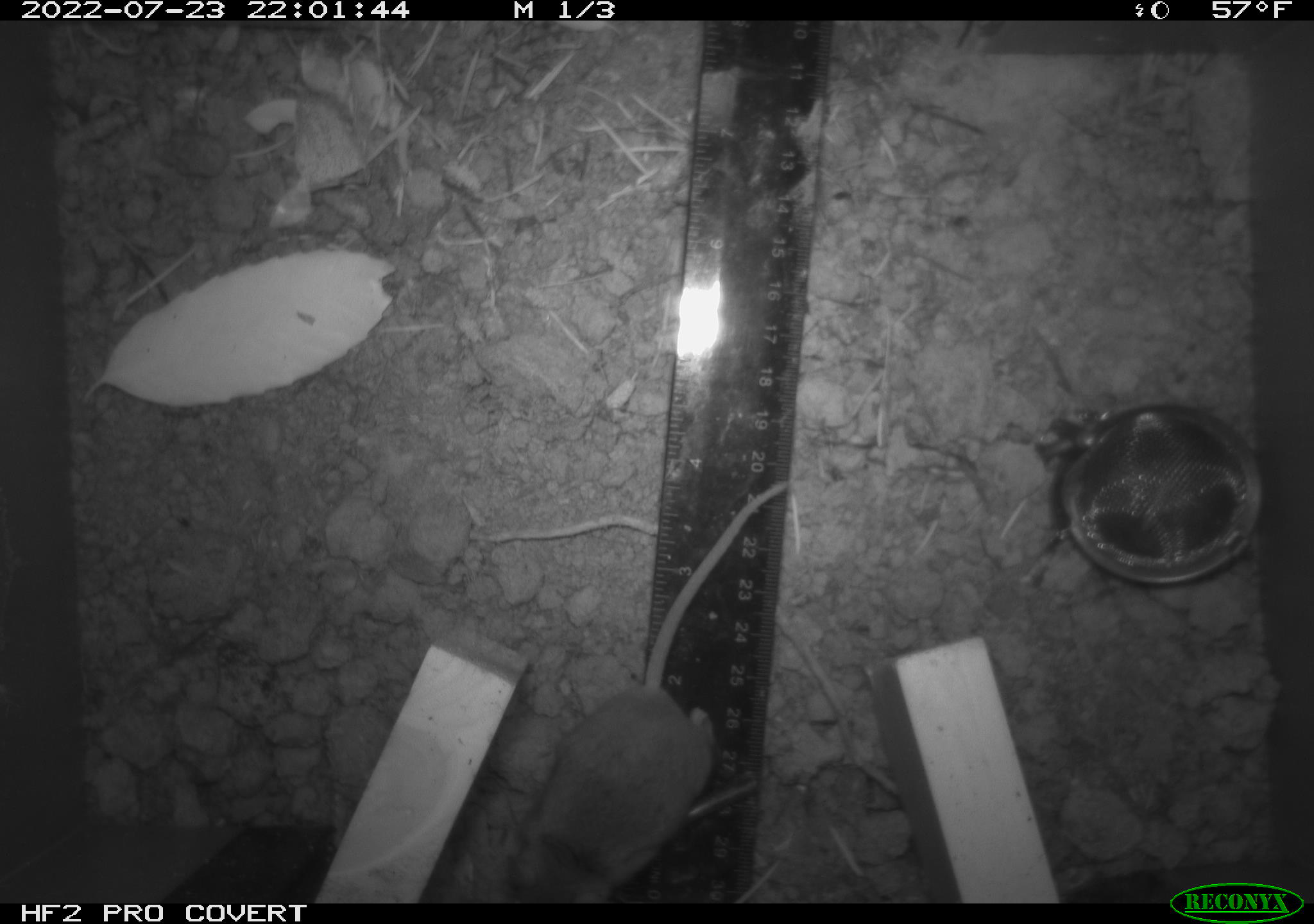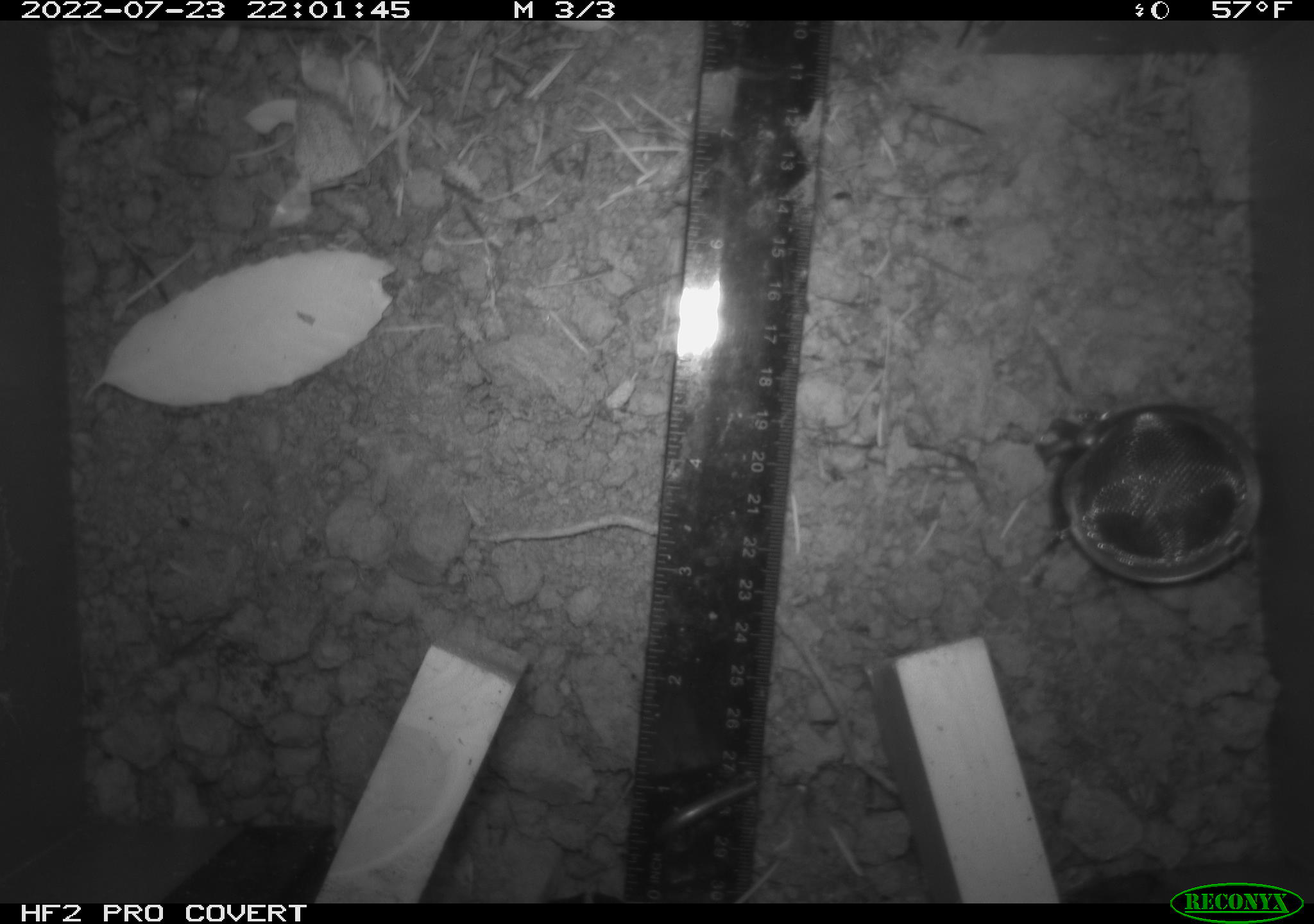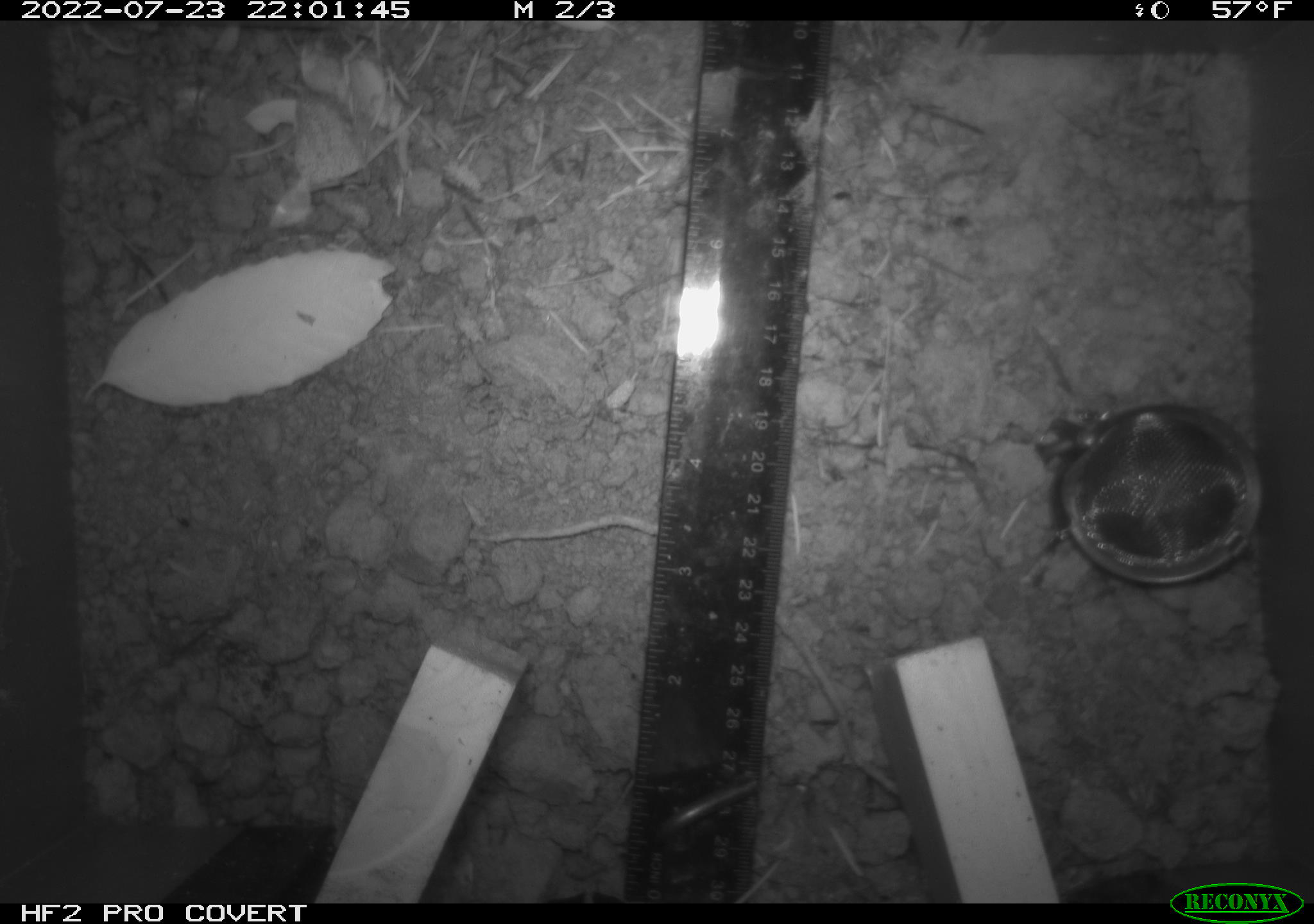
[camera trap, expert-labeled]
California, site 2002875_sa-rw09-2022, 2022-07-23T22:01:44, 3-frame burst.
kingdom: Animalia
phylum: Chordata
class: Mammalia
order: Rodentia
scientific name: Rodentia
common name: rodent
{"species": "rodent (Rodentia)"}